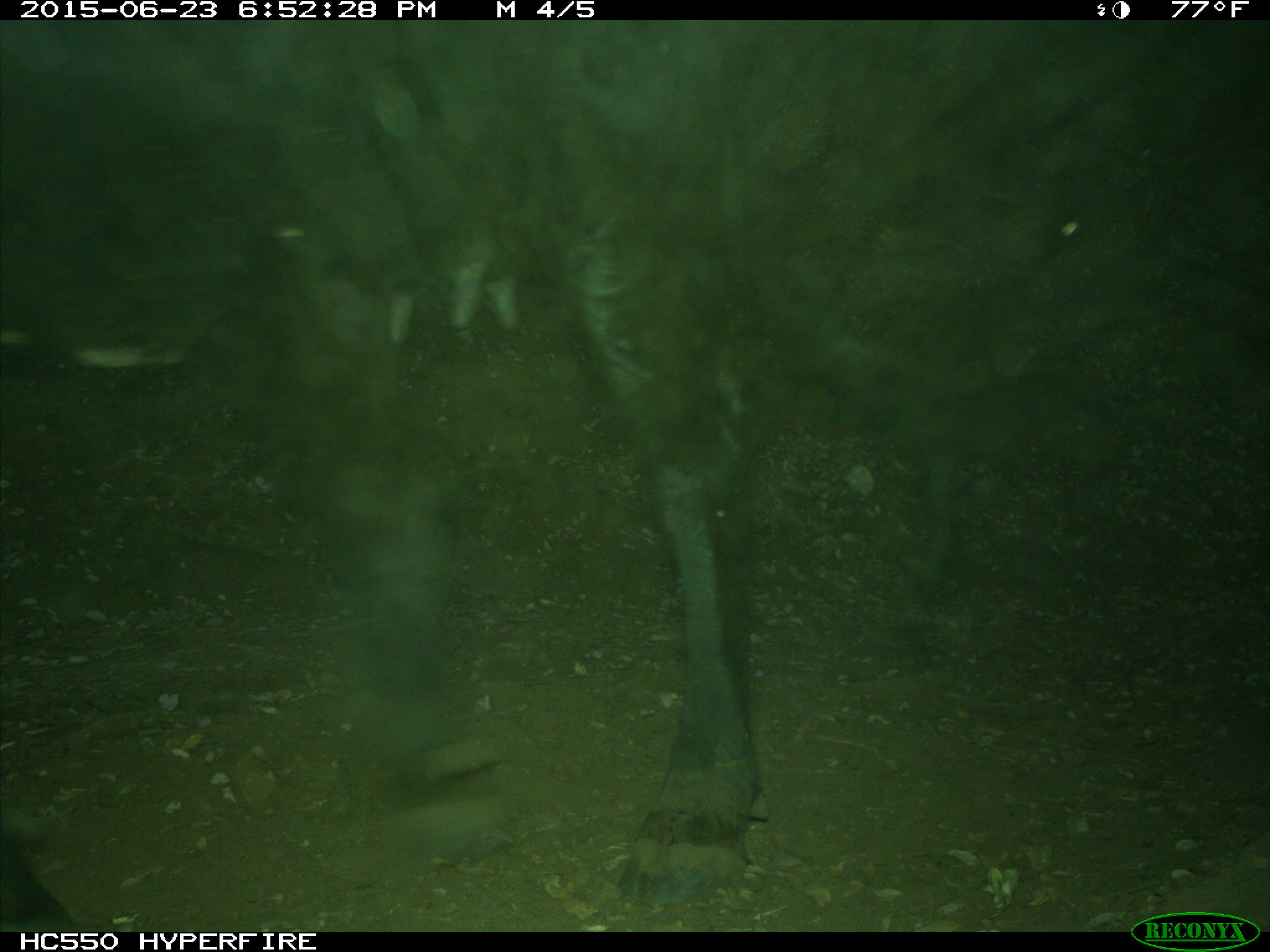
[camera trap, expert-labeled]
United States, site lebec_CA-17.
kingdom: Animalia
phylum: Chordata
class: Mammalia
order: Artiodactyla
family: Bovidae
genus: Bos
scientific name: Bos taurus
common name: domestic cow